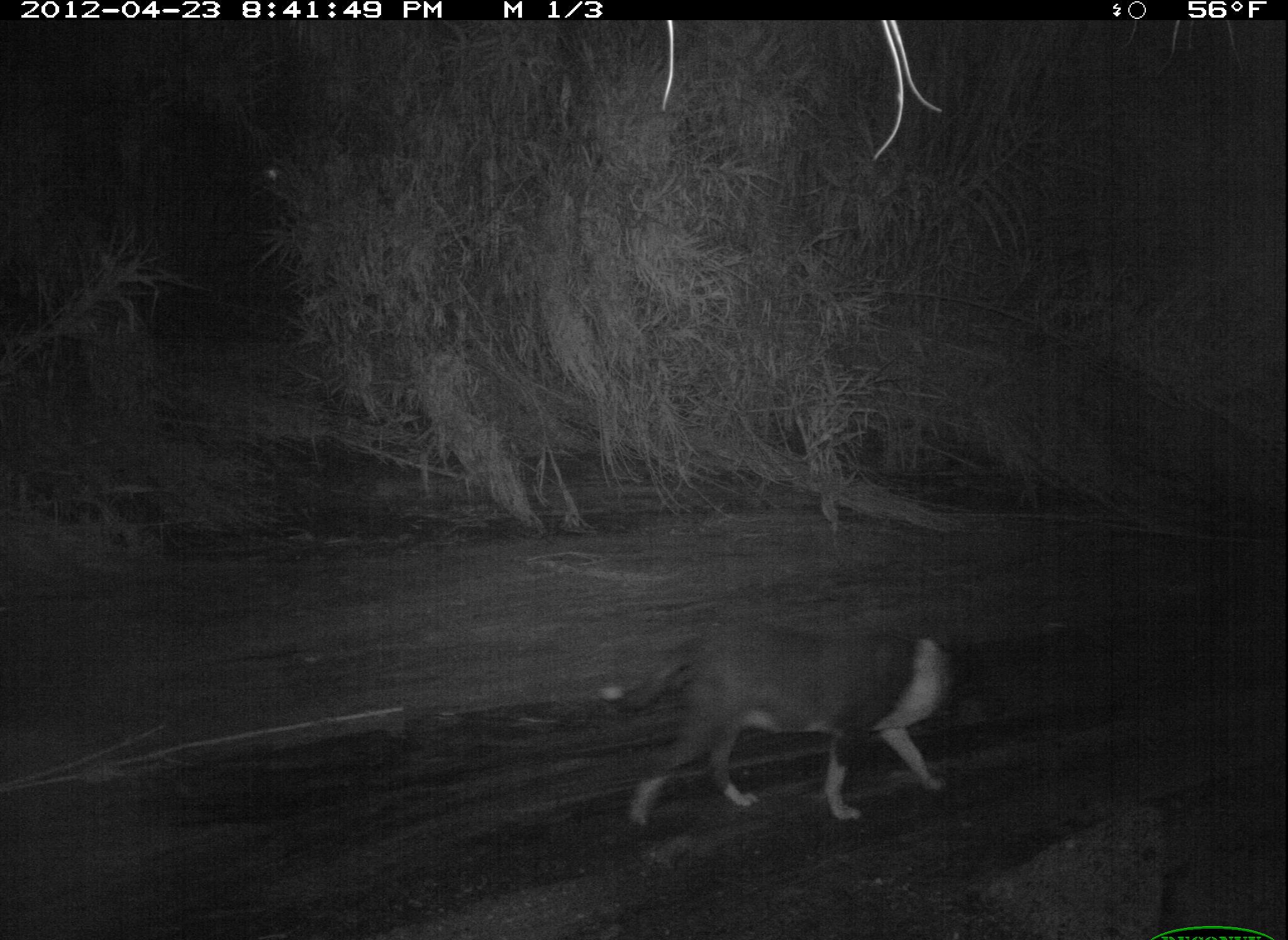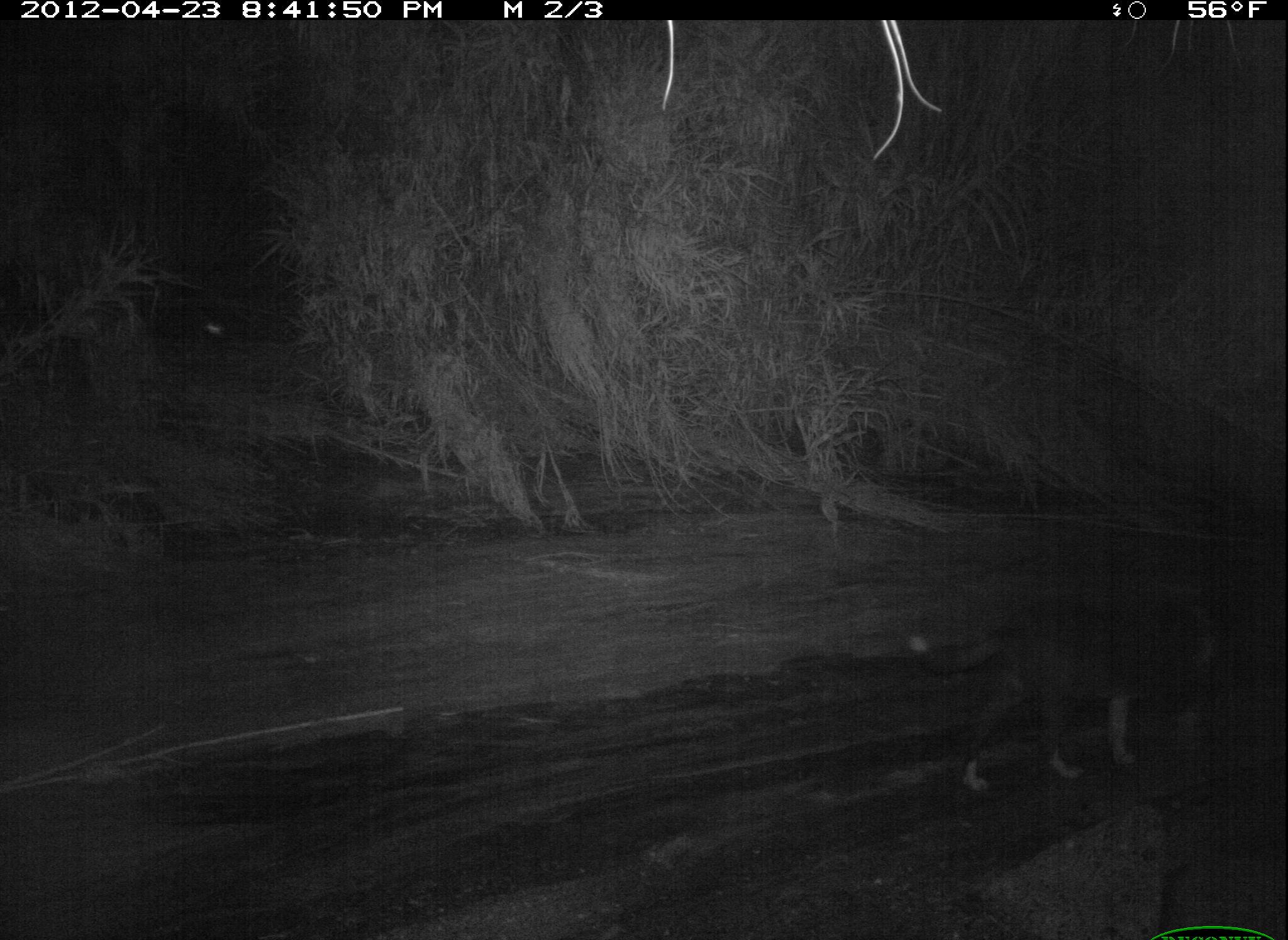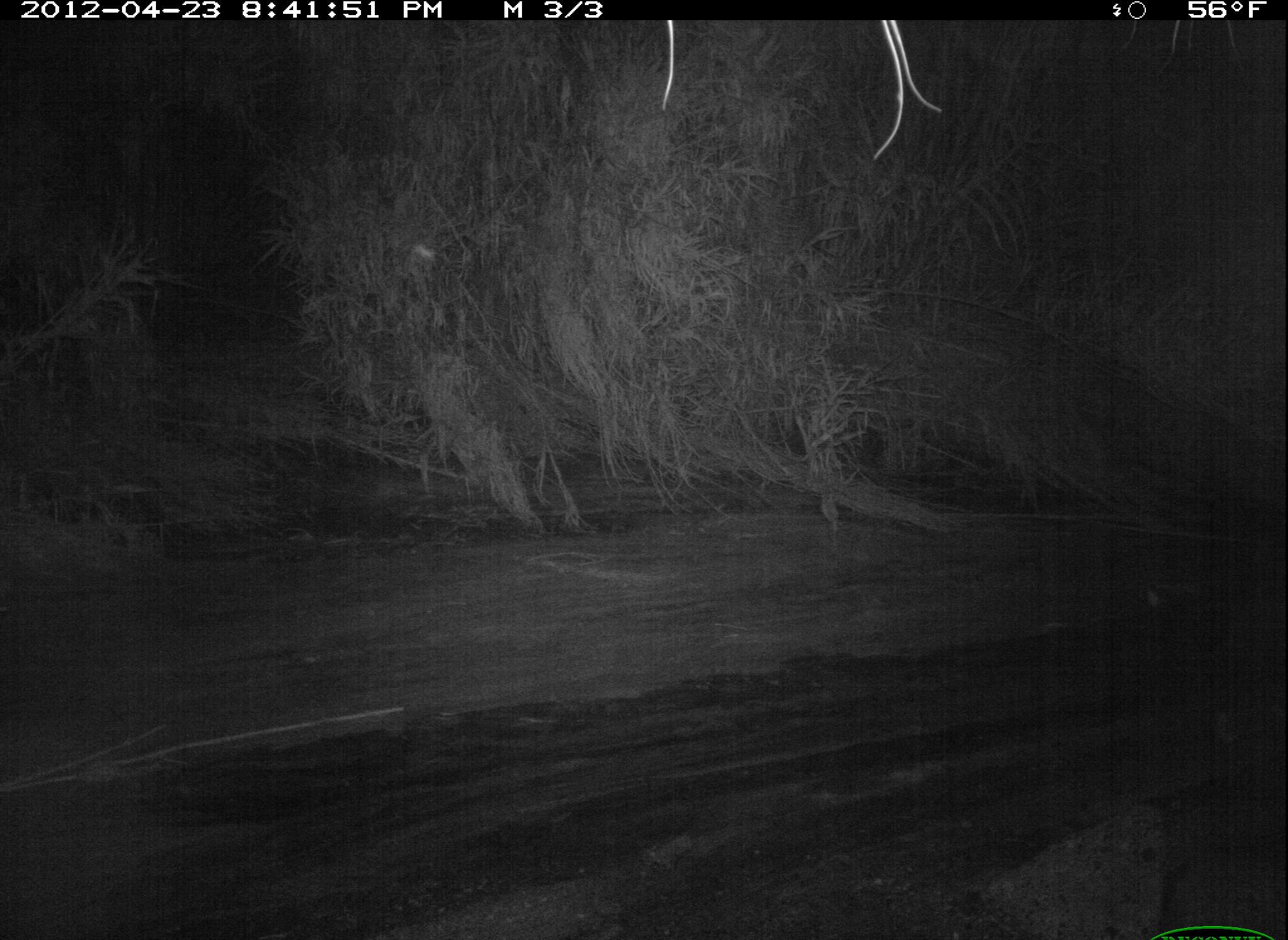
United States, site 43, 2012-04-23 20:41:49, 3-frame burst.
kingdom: Animalia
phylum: Chordata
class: Mammalia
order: Carnivora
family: Canidae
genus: Canis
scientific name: Canis familiaris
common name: domestic dog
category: dog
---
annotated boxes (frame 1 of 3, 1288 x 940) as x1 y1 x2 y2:
dog: 594 619 1001 830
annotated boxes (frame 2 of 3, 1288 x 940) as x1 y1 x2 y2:
dog: 848 570 1241 807